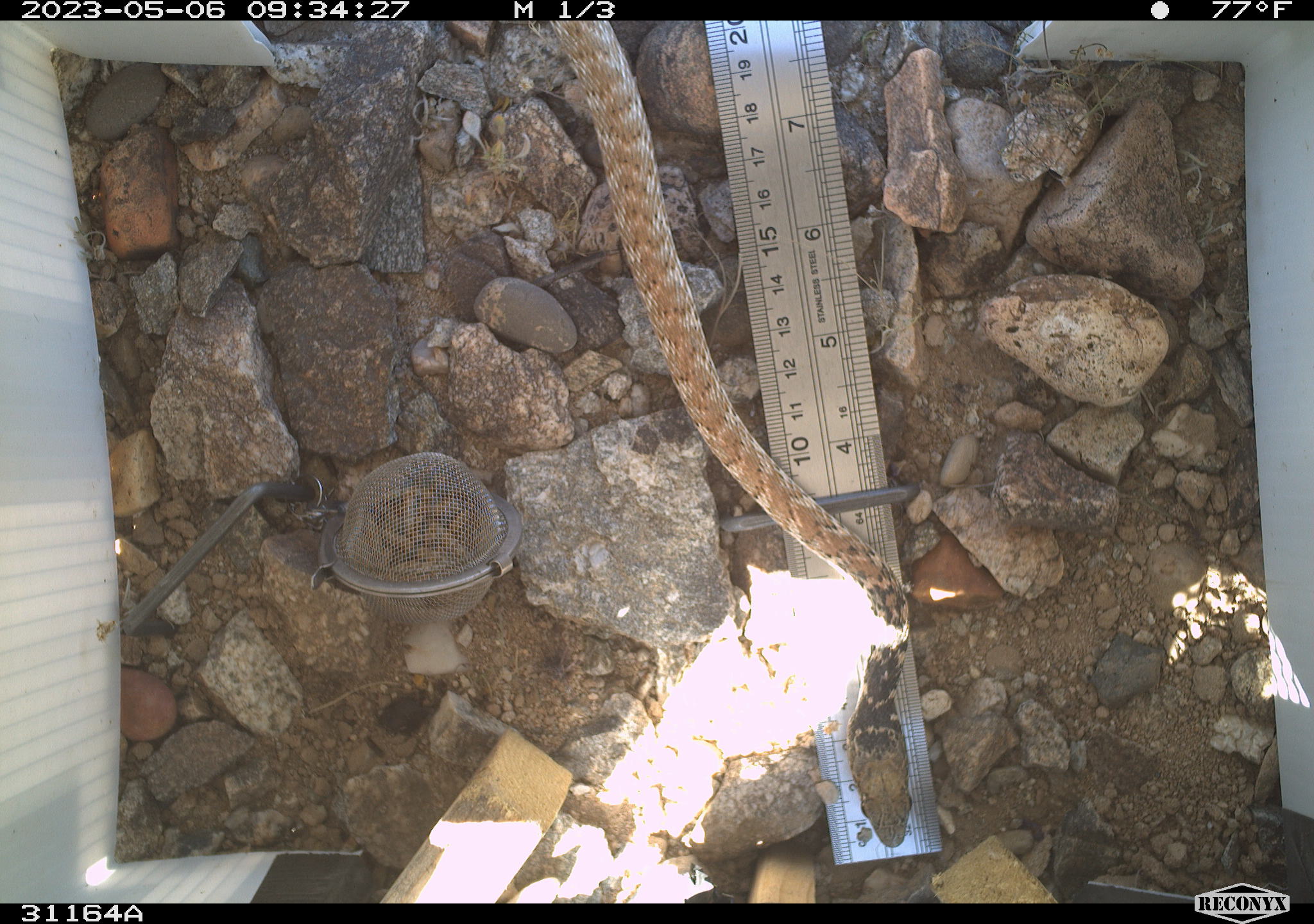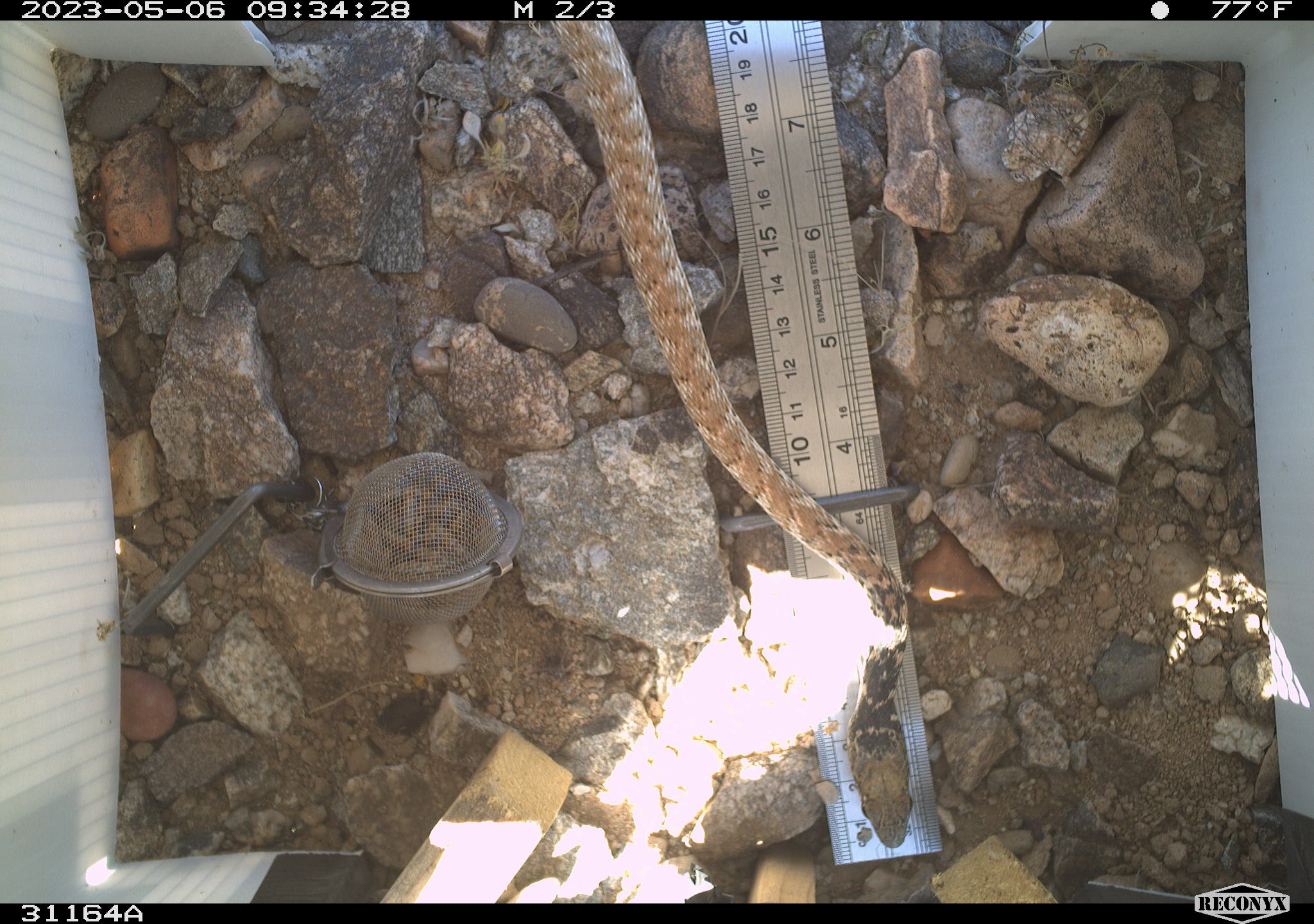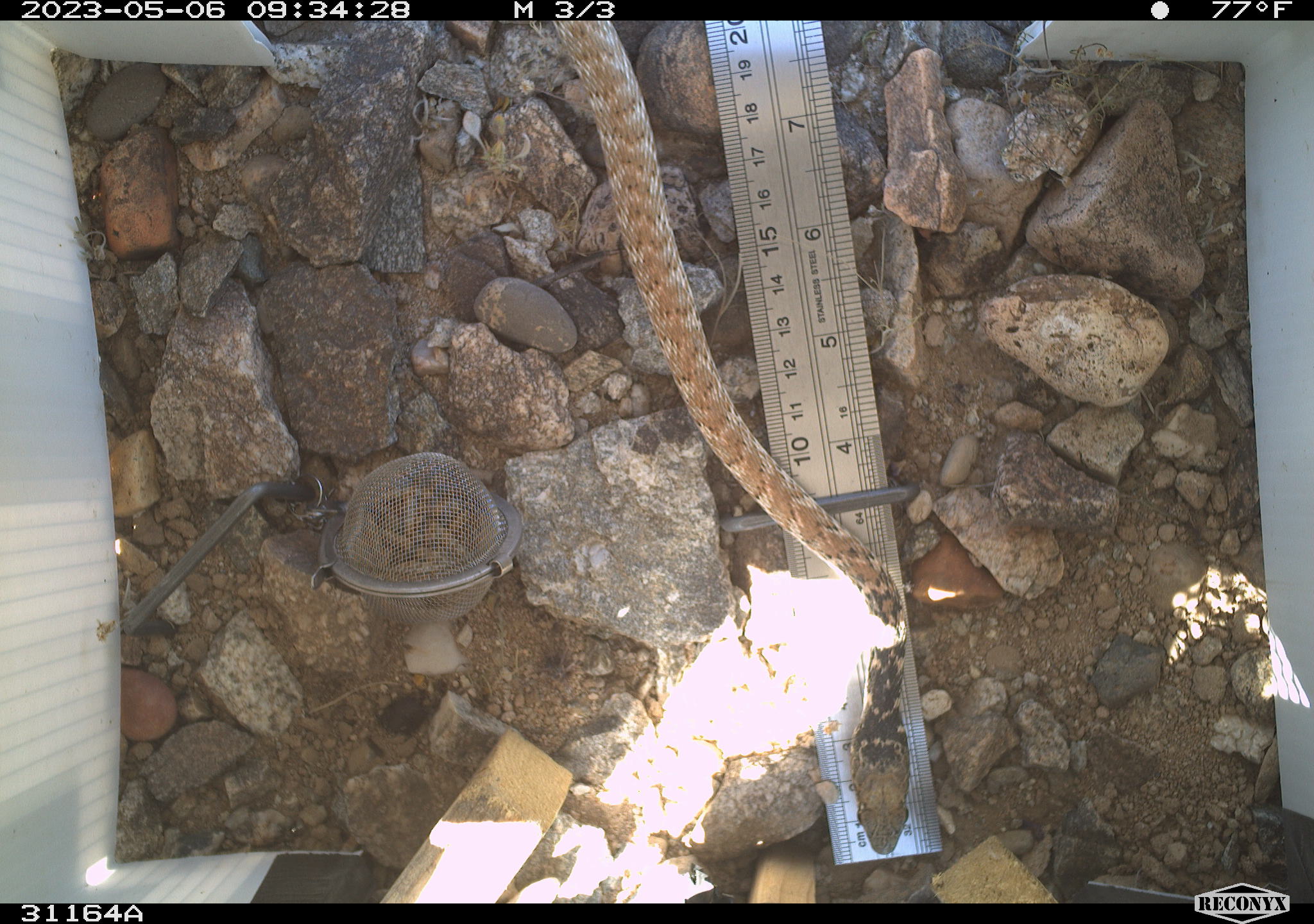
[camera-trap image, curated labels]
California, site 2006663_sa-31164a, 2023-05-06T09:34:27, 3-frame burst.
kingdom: Animalia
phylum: Chordata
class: Reptilia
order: Squamata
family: Colubridae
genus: Masticophis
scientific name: Masticophis flagellum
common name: coachwhip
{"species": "coachwhip (Masticophis flagellum)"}